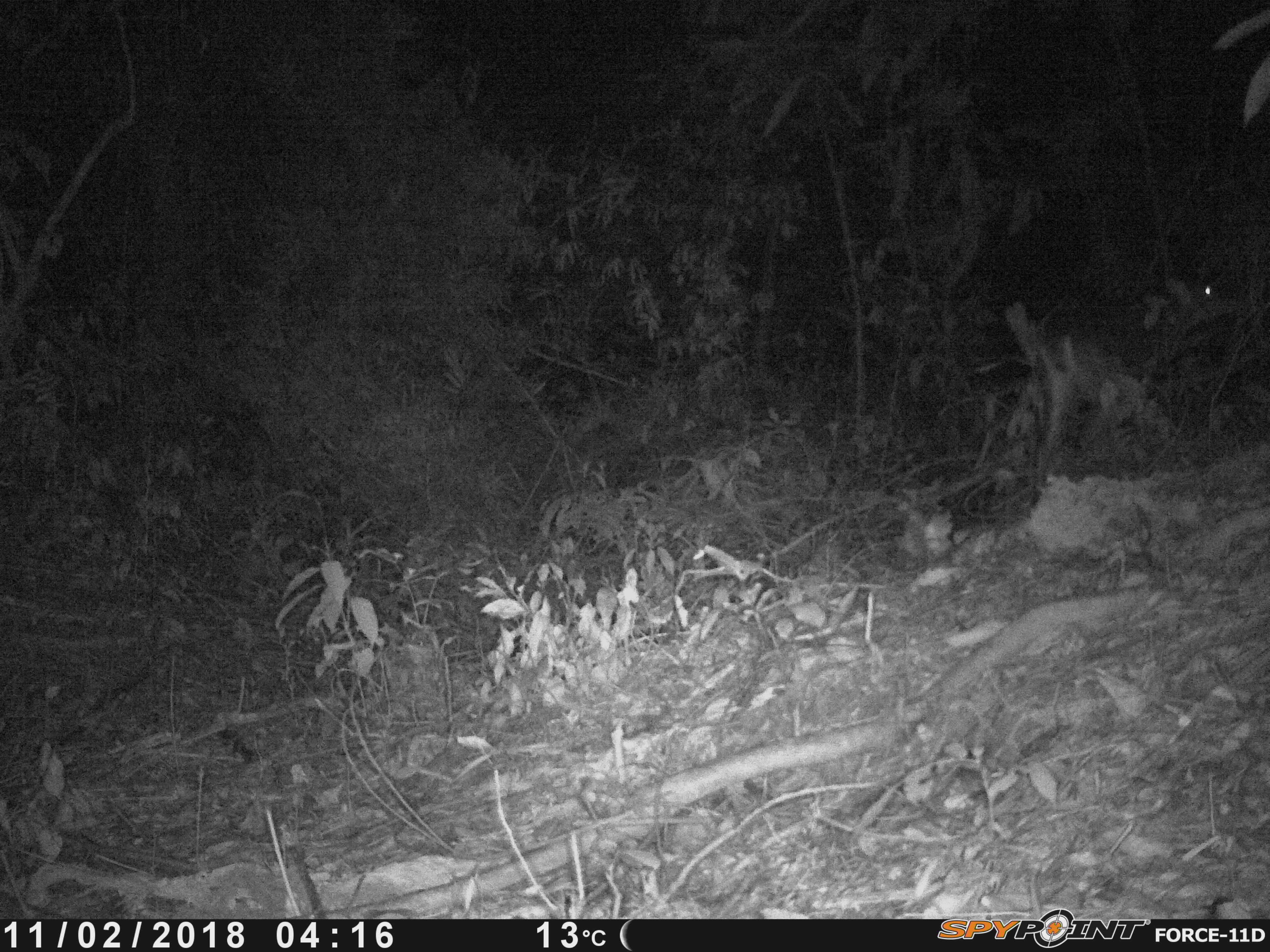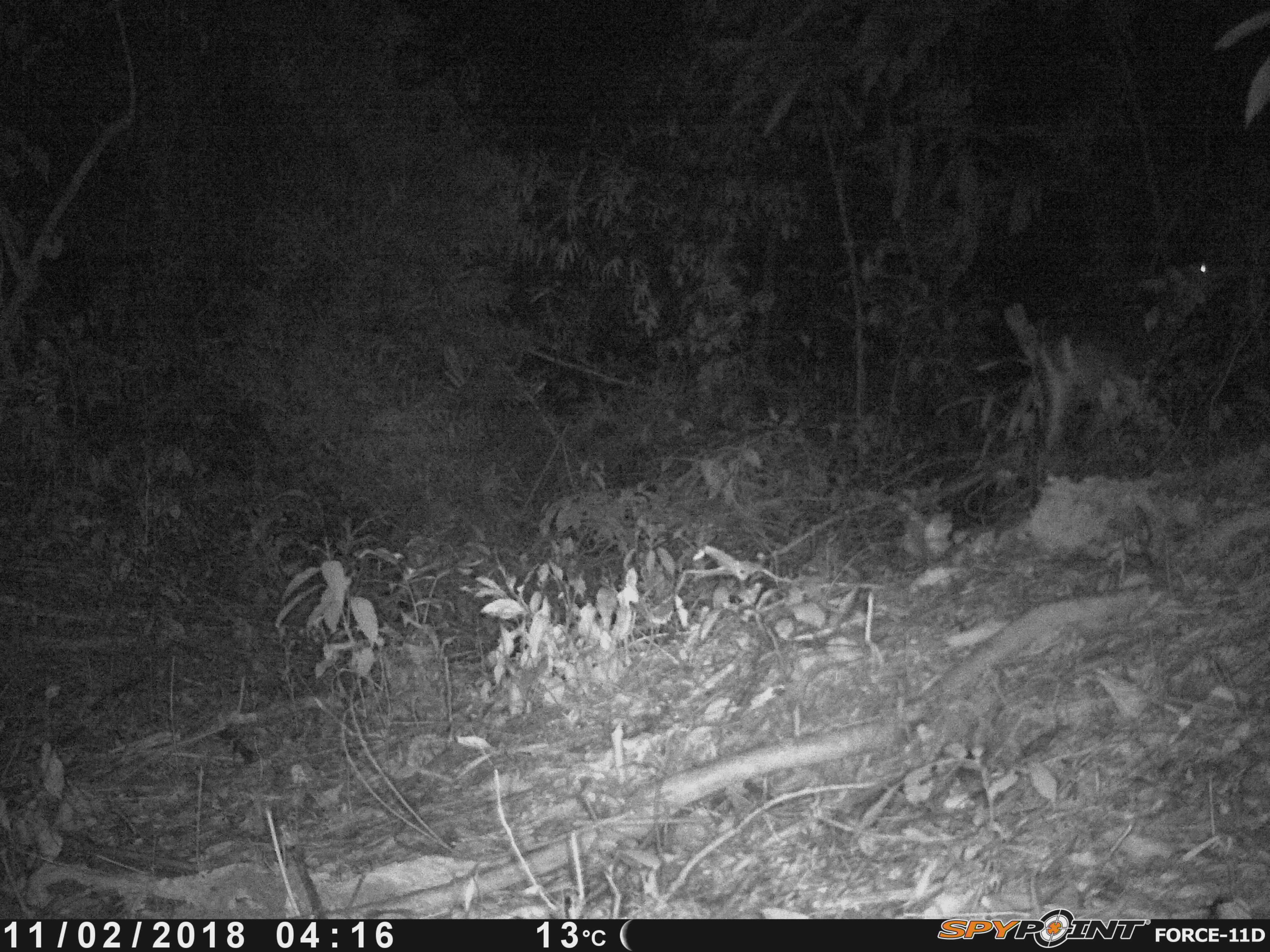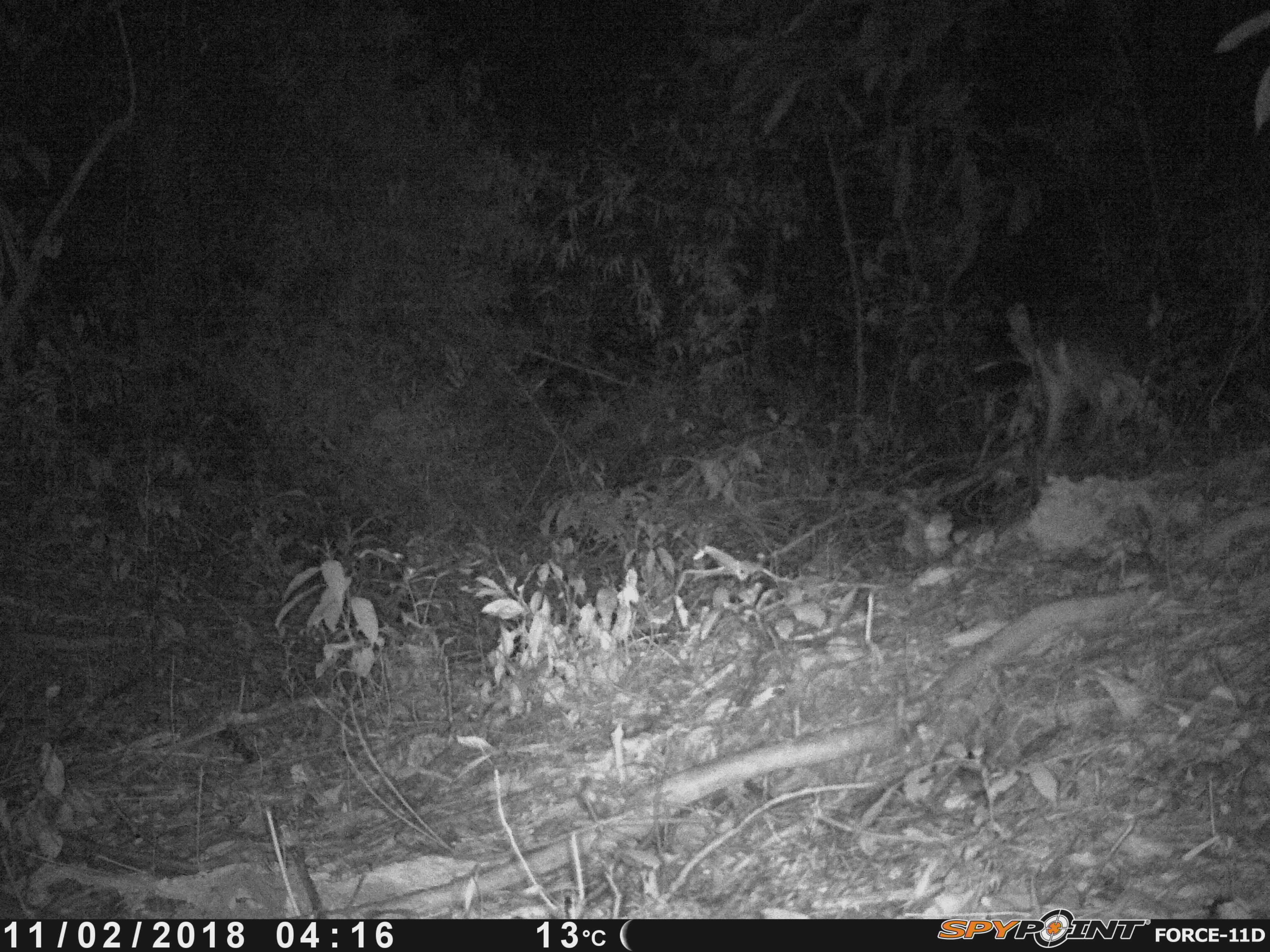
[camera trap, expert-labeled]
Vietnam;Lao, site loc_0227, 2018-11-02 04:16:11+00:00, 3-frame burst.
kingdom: Animalia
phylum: Chordata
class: Mammalia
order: Artiodactyla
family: Cervidae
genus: Muntiacus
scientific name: Muntiacus vuquangensis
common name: large-antlered muntjac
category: large antlered muntjac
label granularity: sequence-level